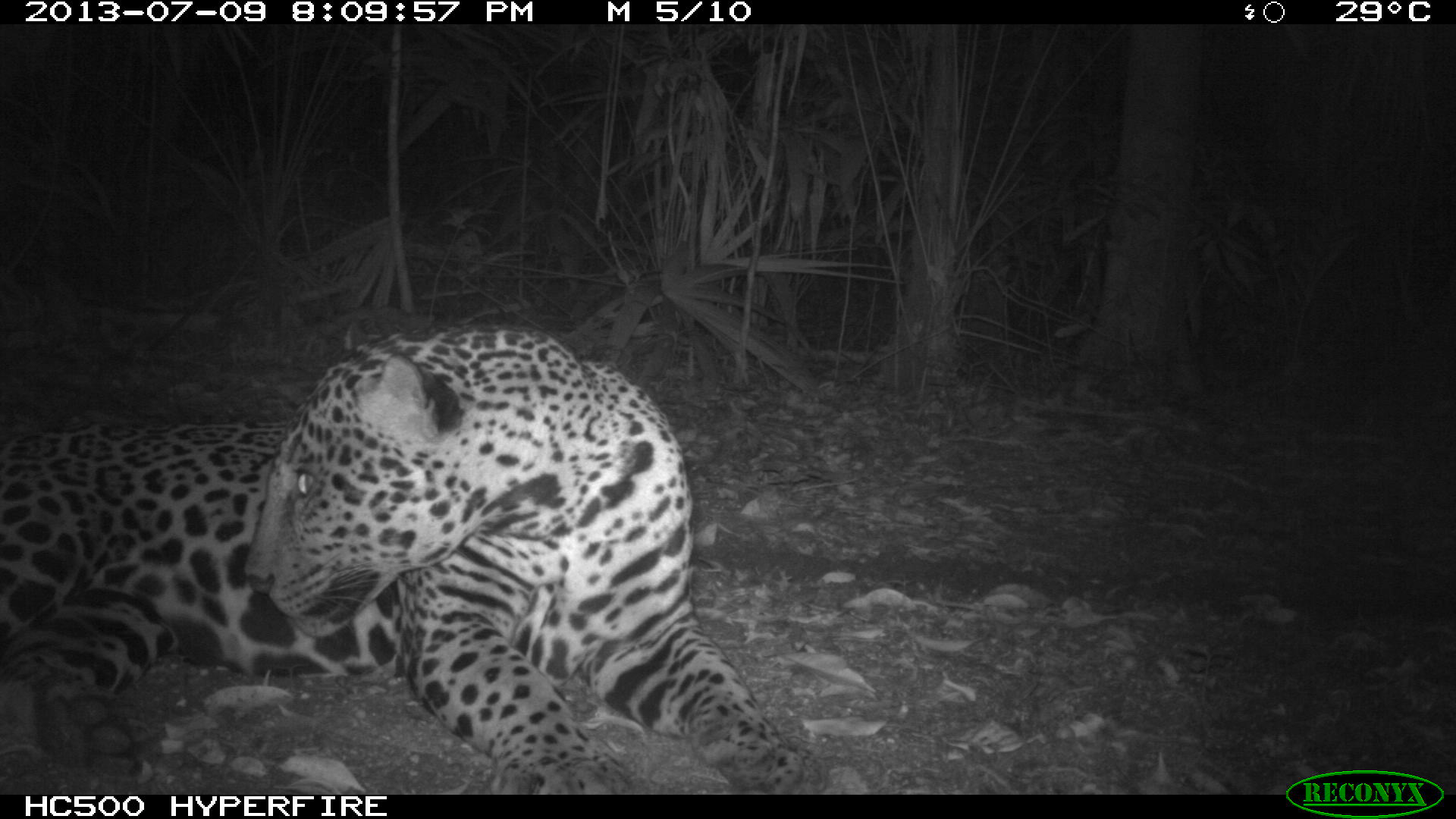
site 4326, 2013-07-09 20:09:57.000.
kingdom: Animalia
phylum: Chordata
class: Mammalia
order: Carnivora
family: Felidae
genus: Panthera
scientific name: Panthera onca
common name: jaguar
Panthera onca (jaguar), count 1, sex male.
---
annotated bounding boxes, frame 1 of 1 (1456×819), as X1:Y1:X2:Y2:
panthera onca: 0:315:827:792